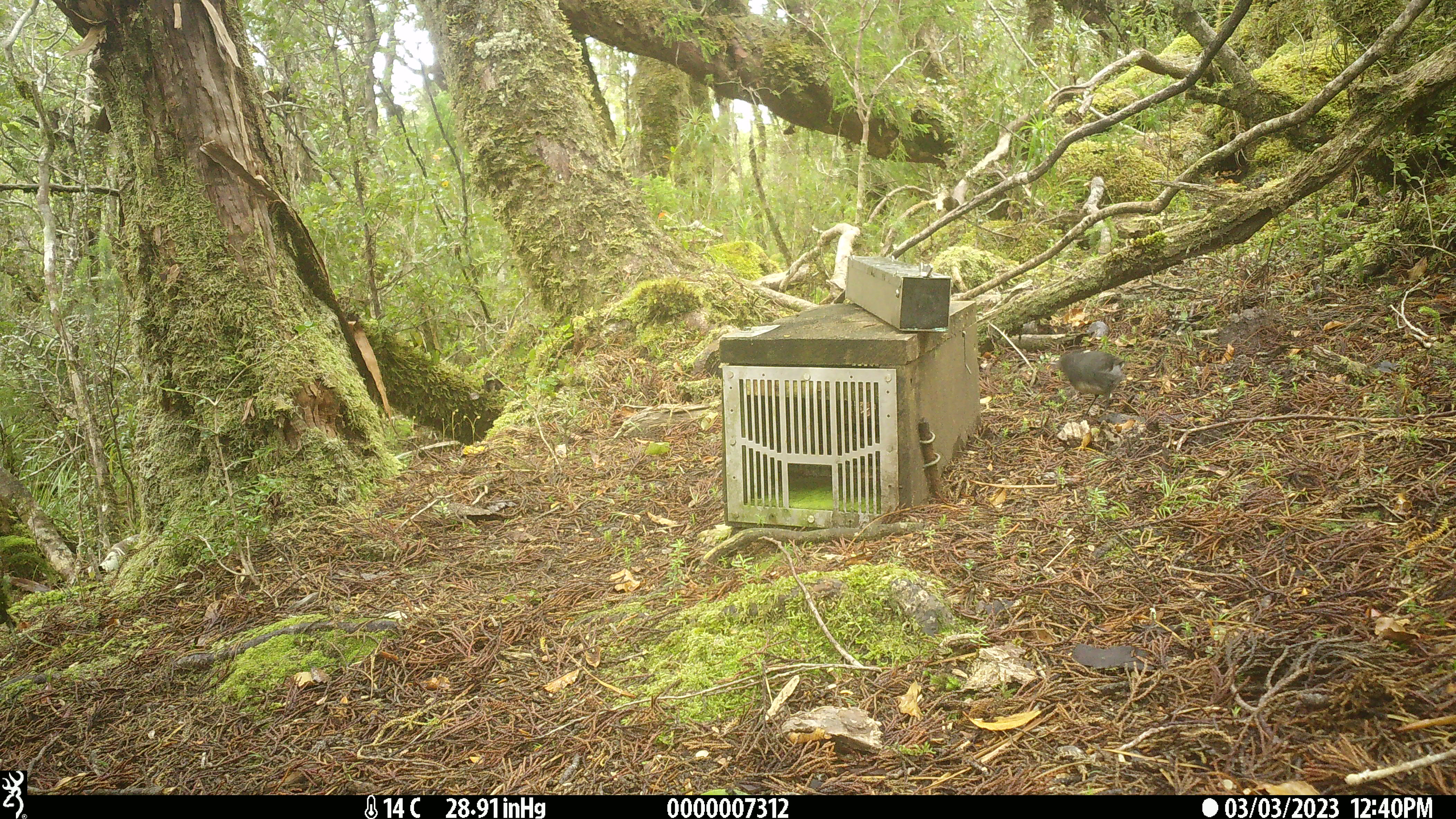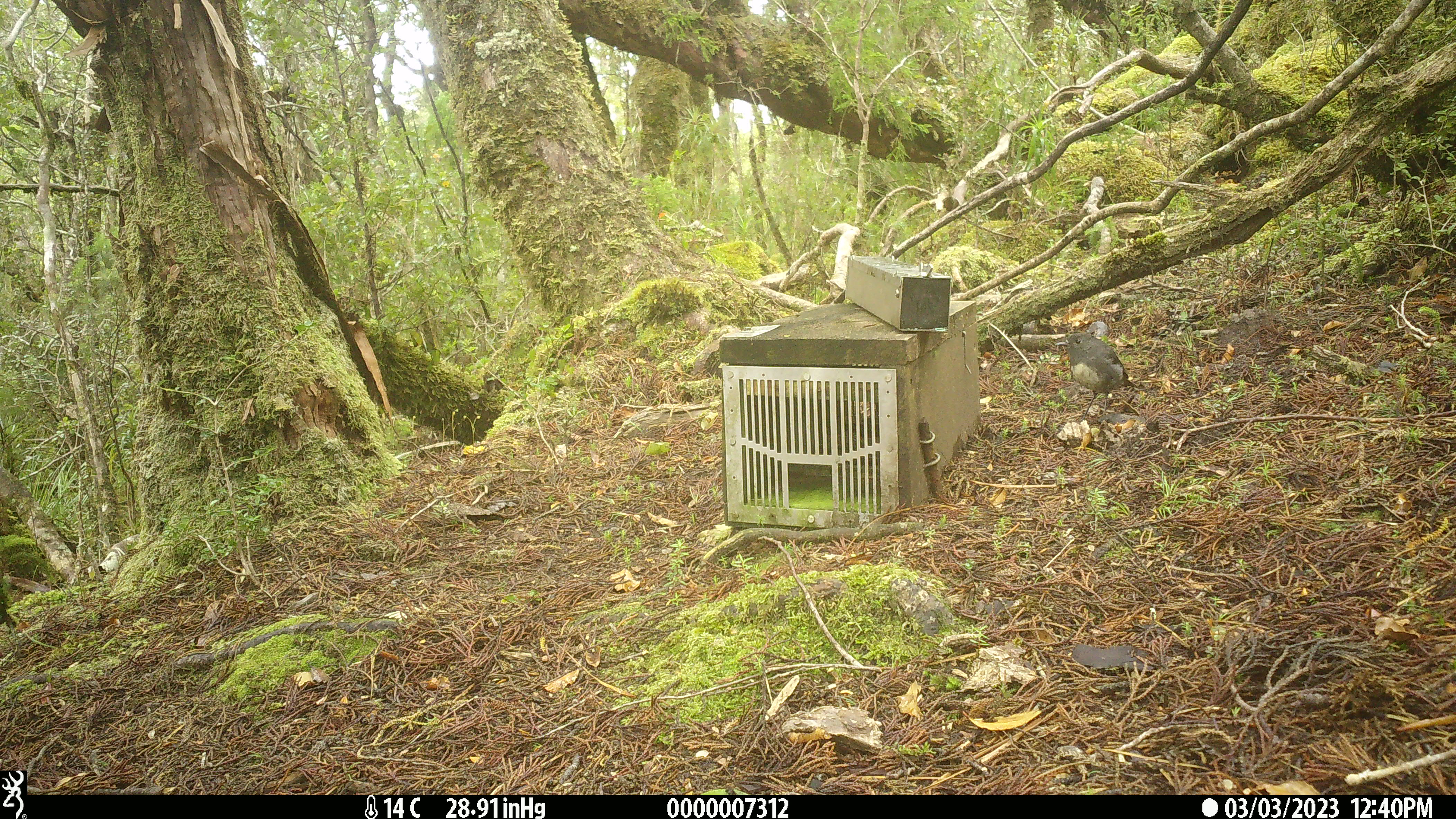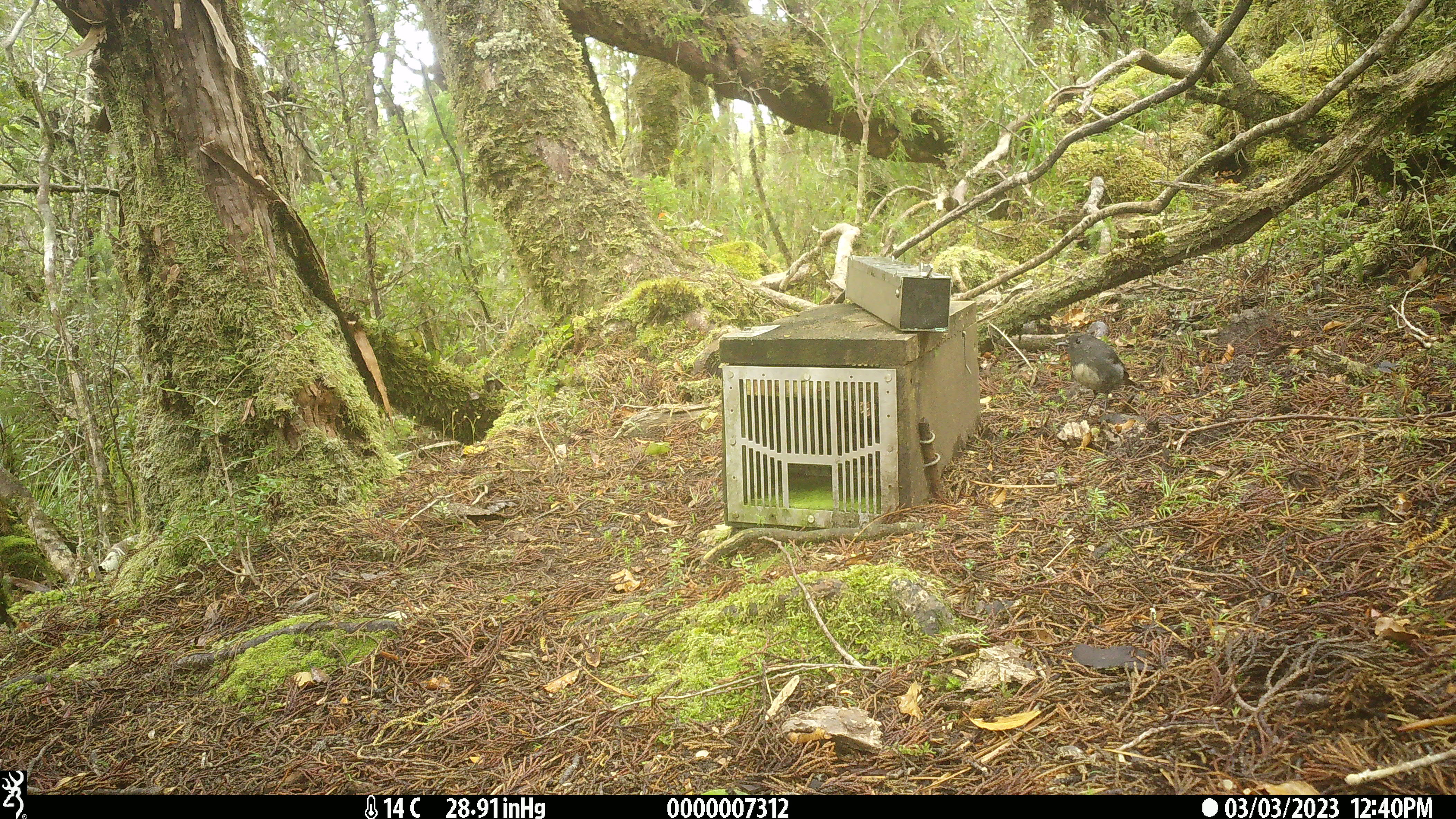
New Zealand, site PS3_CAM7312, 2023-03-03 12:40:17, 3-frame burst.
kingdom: Animalia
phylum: Chordata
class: Aves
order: Passeriformes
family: Petroicidae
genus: Petroica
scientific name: Petroica australis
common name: new zealand robin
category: robin